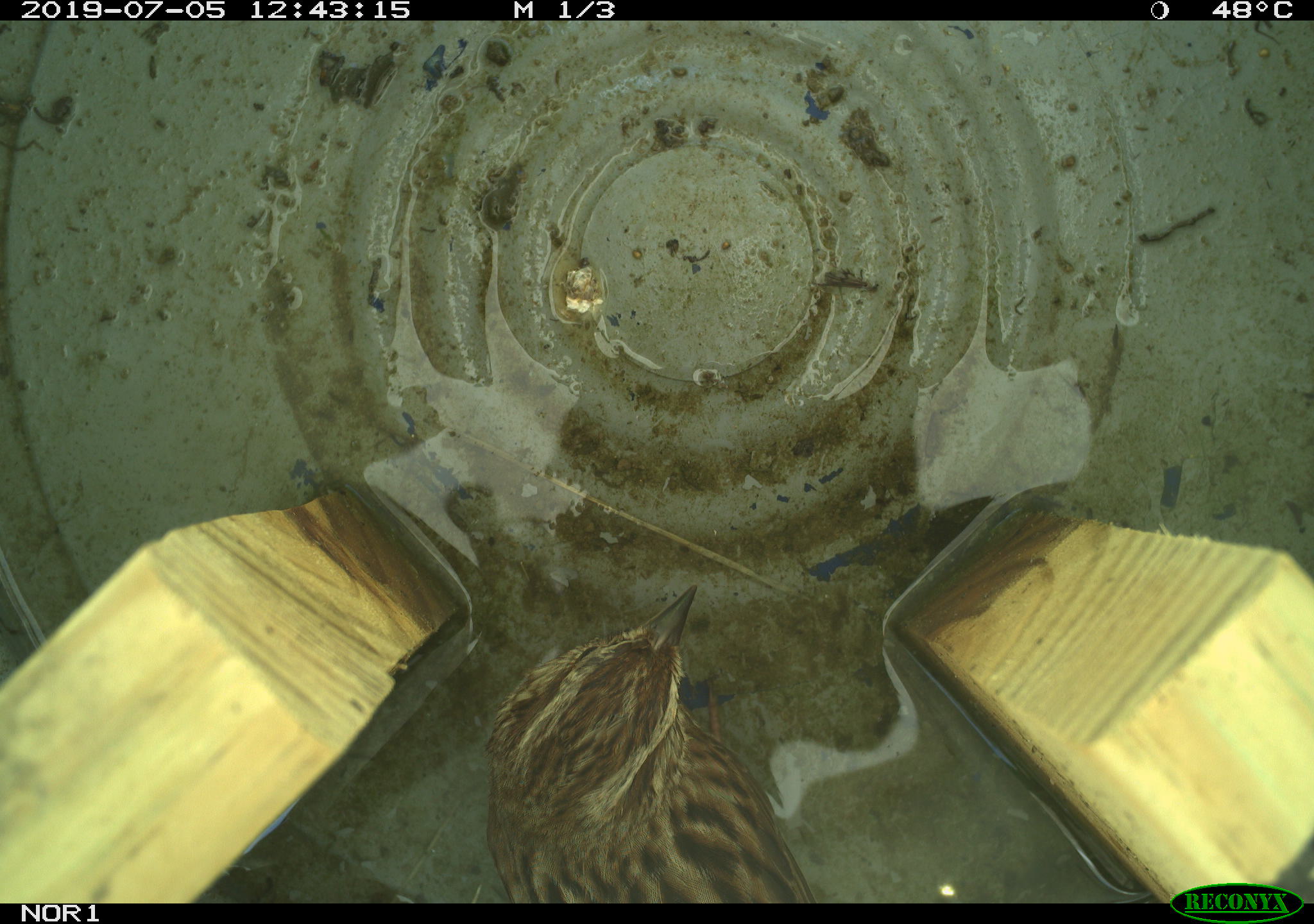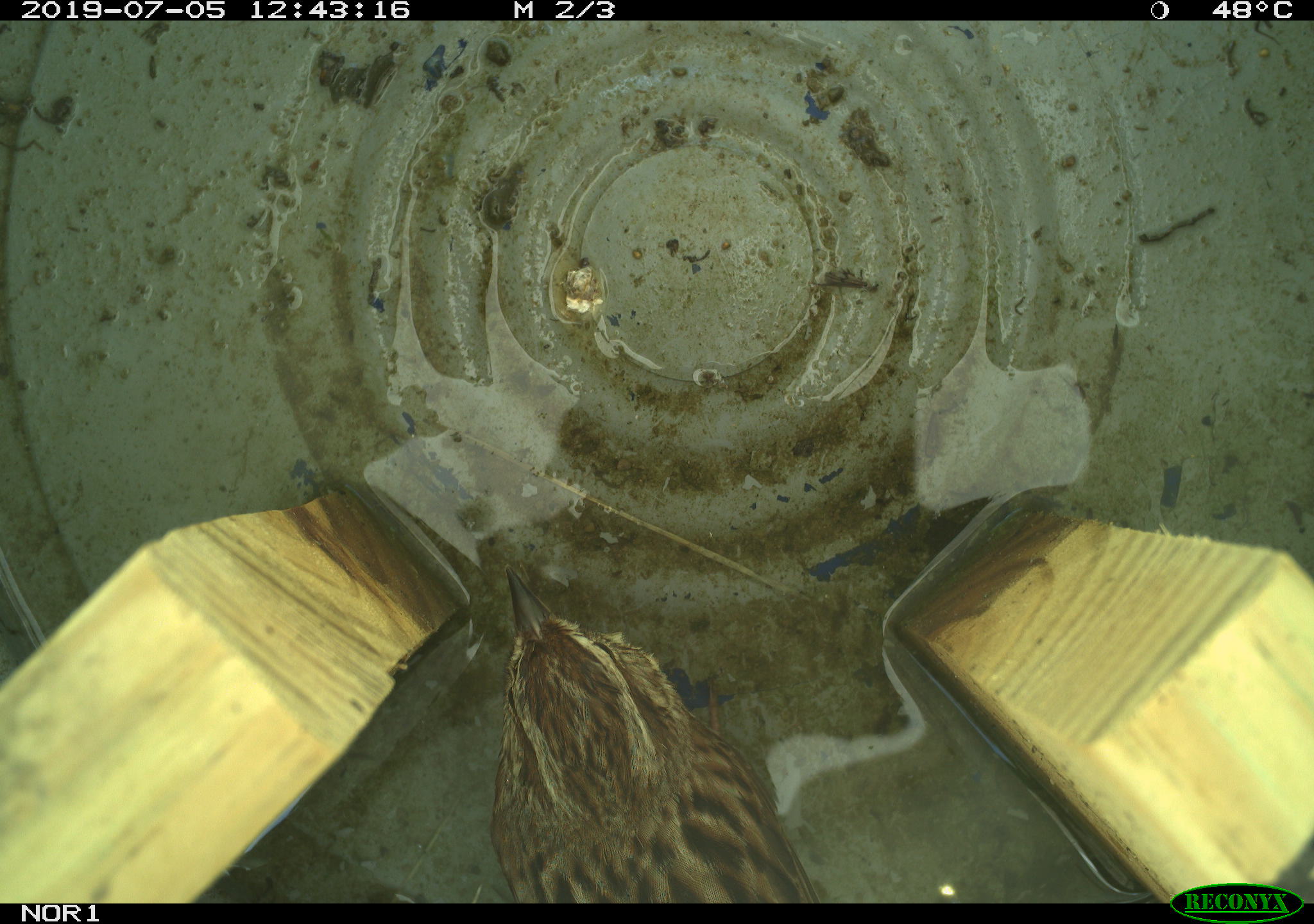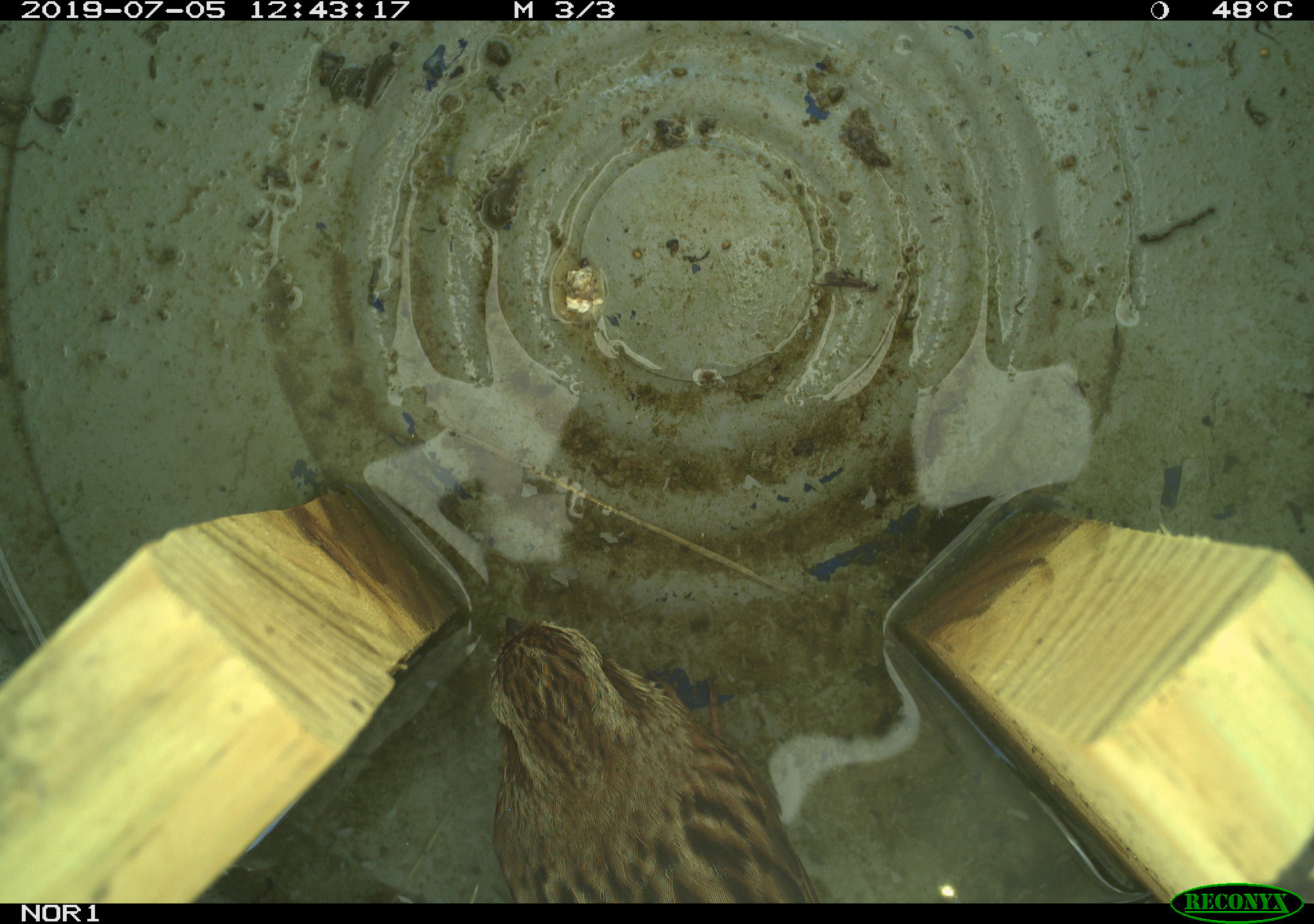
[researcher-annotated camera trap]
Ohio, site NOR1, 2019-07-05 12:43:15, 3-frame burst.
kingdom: Animalia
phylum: Chordata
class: Aves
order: Passeriformes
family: Passerellidae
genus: Melospiza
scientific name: Melospiza melodia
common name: song sparrow